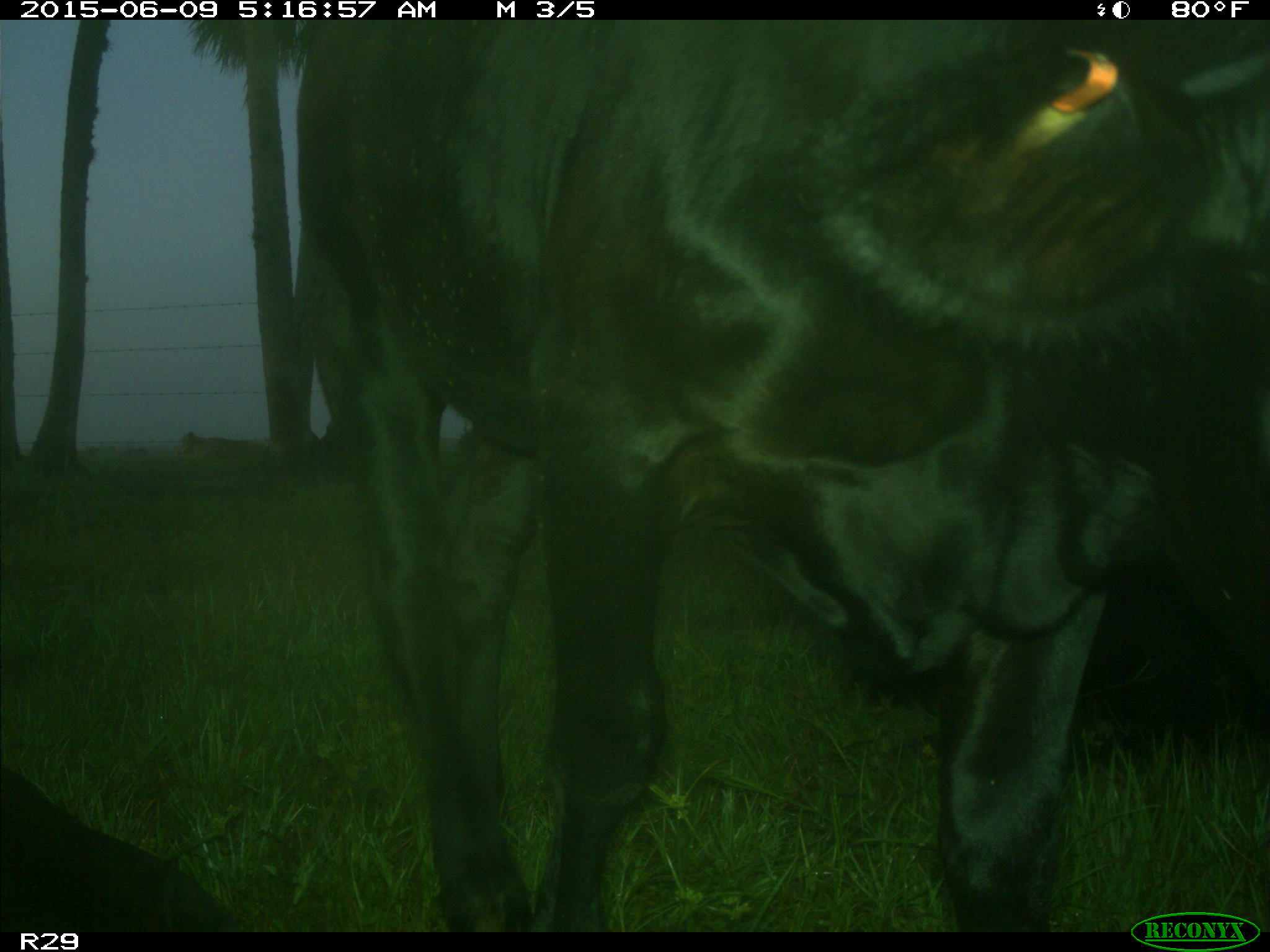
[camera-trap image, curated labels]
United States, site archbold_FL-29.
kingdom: Animalia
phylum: Chordata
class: Mammalia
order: Artiodactyla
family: Bovidae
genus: Bos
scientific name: Bos taurus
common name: domestic cow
Bos taurus (domestic cow).